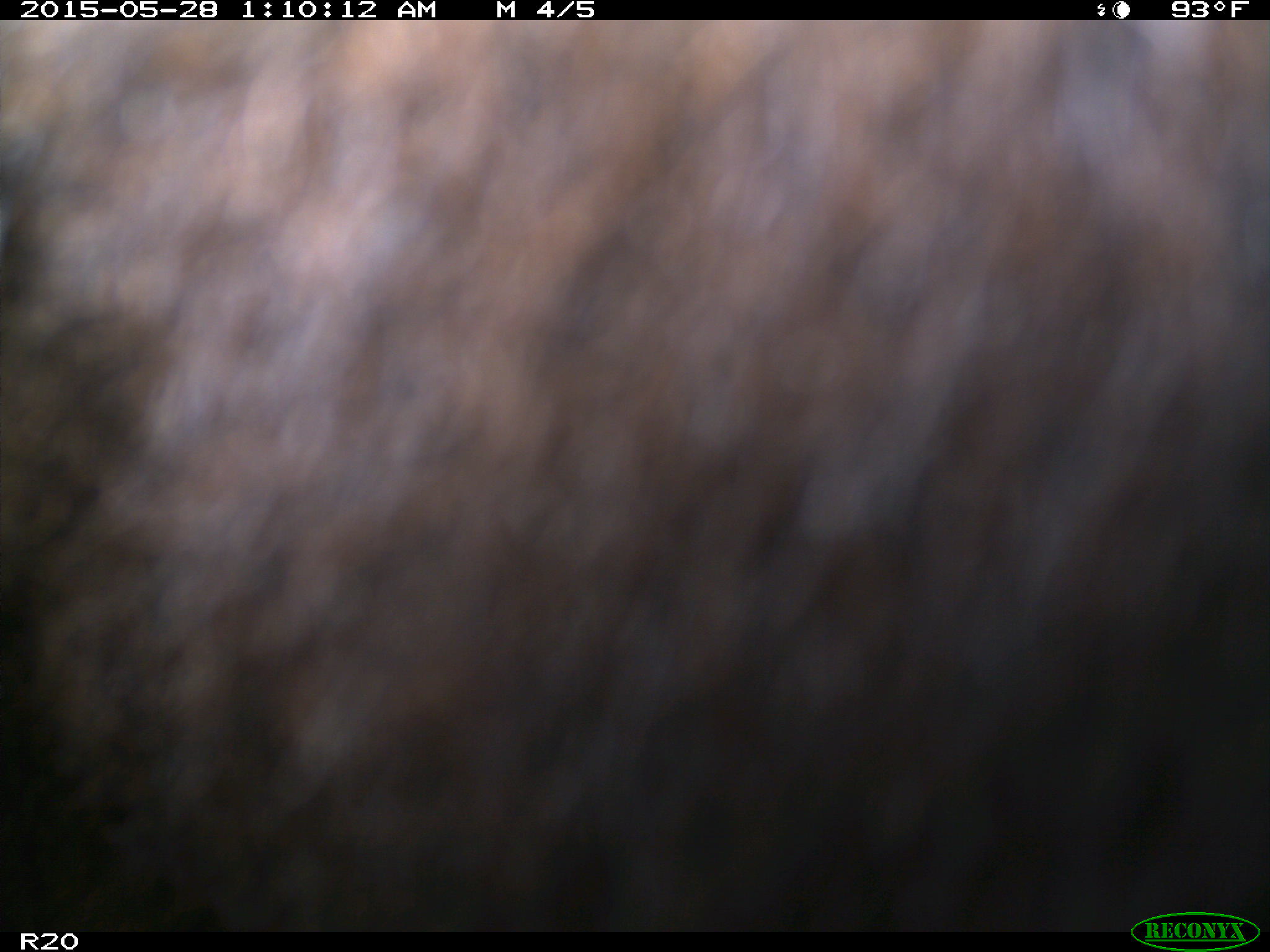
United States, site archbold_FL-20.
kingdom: Animalia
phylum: Chordata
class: Mammalia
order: Artiodactyla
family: Bovidae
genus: Bos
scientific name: Bos taurus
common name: domestic cow